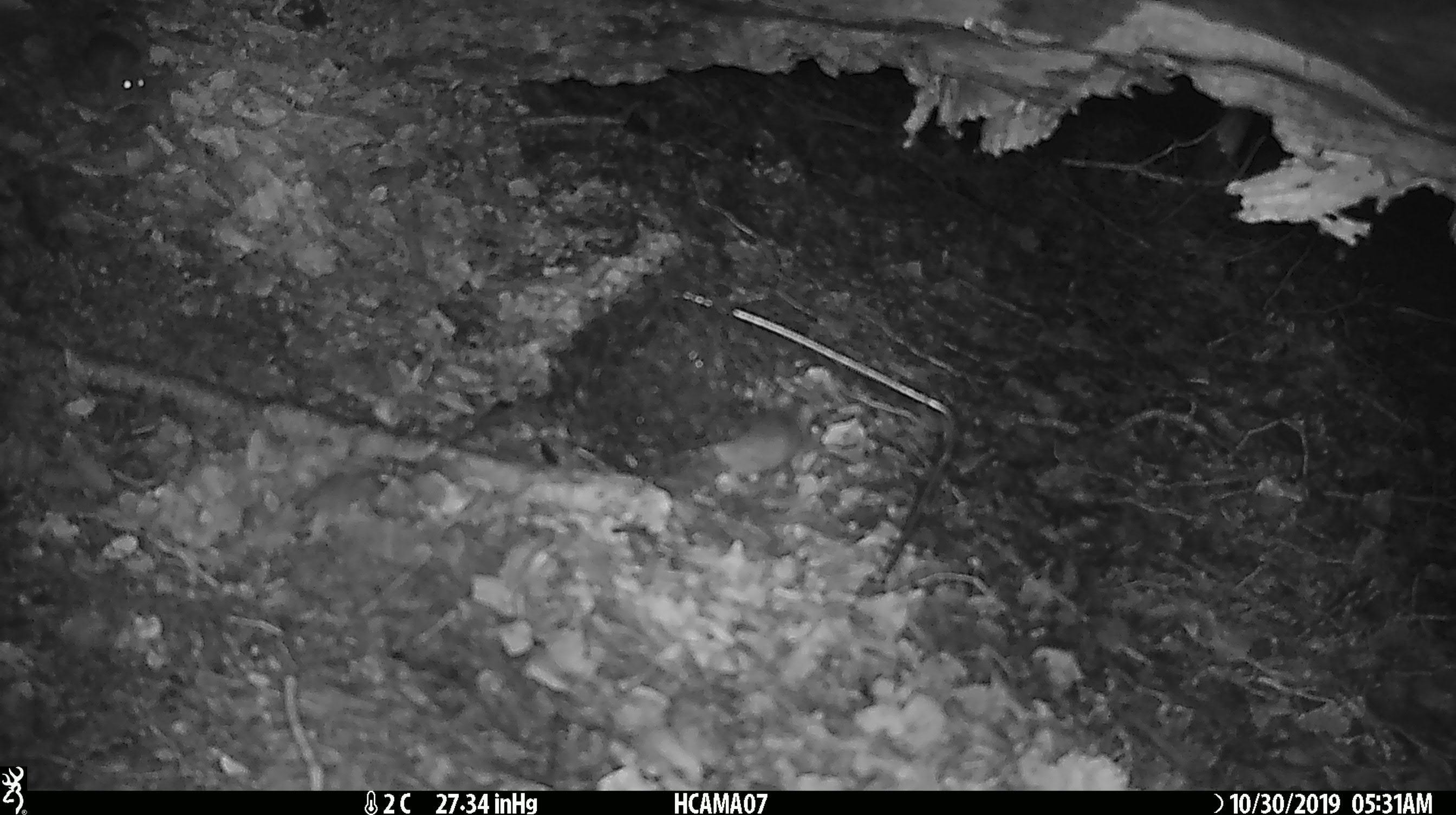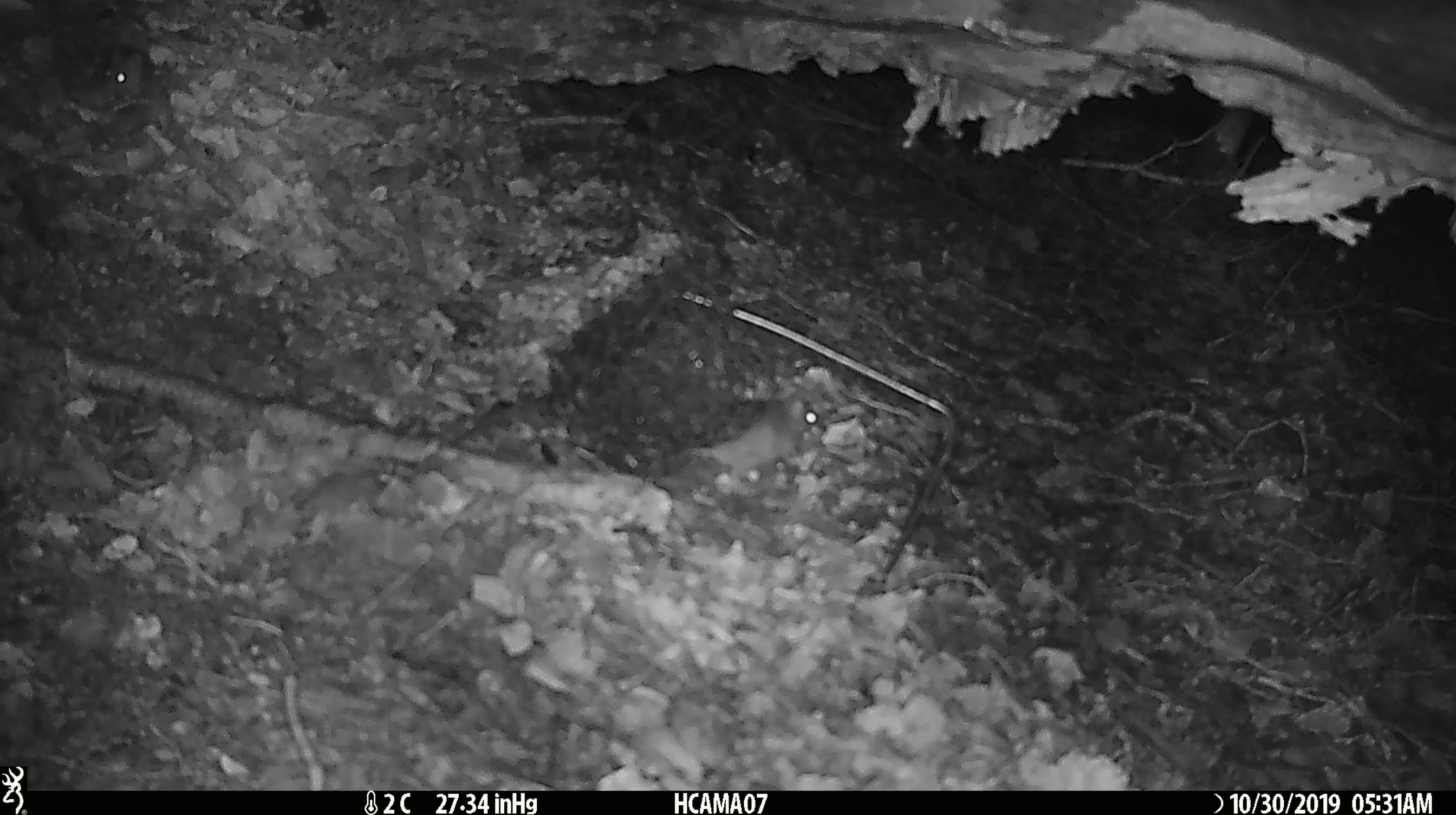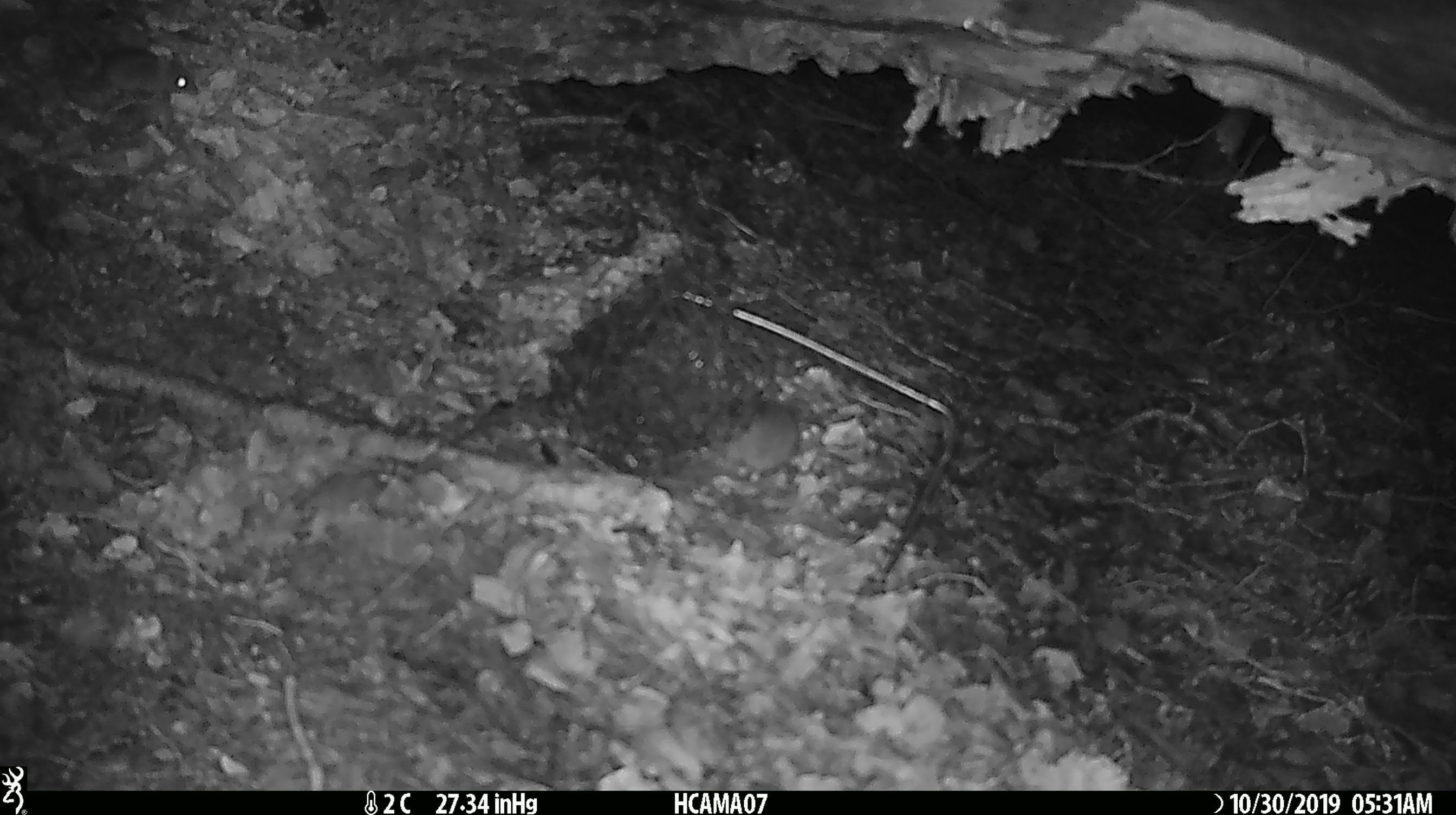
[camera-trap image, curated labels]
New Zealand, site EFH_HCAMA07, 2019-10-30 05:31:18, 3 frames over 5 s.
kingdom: Animalia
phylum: Chordata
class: Mammalia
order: Rodentia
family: Muridae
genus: Mus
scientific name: Mus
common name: mouse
Mouse (Mus).